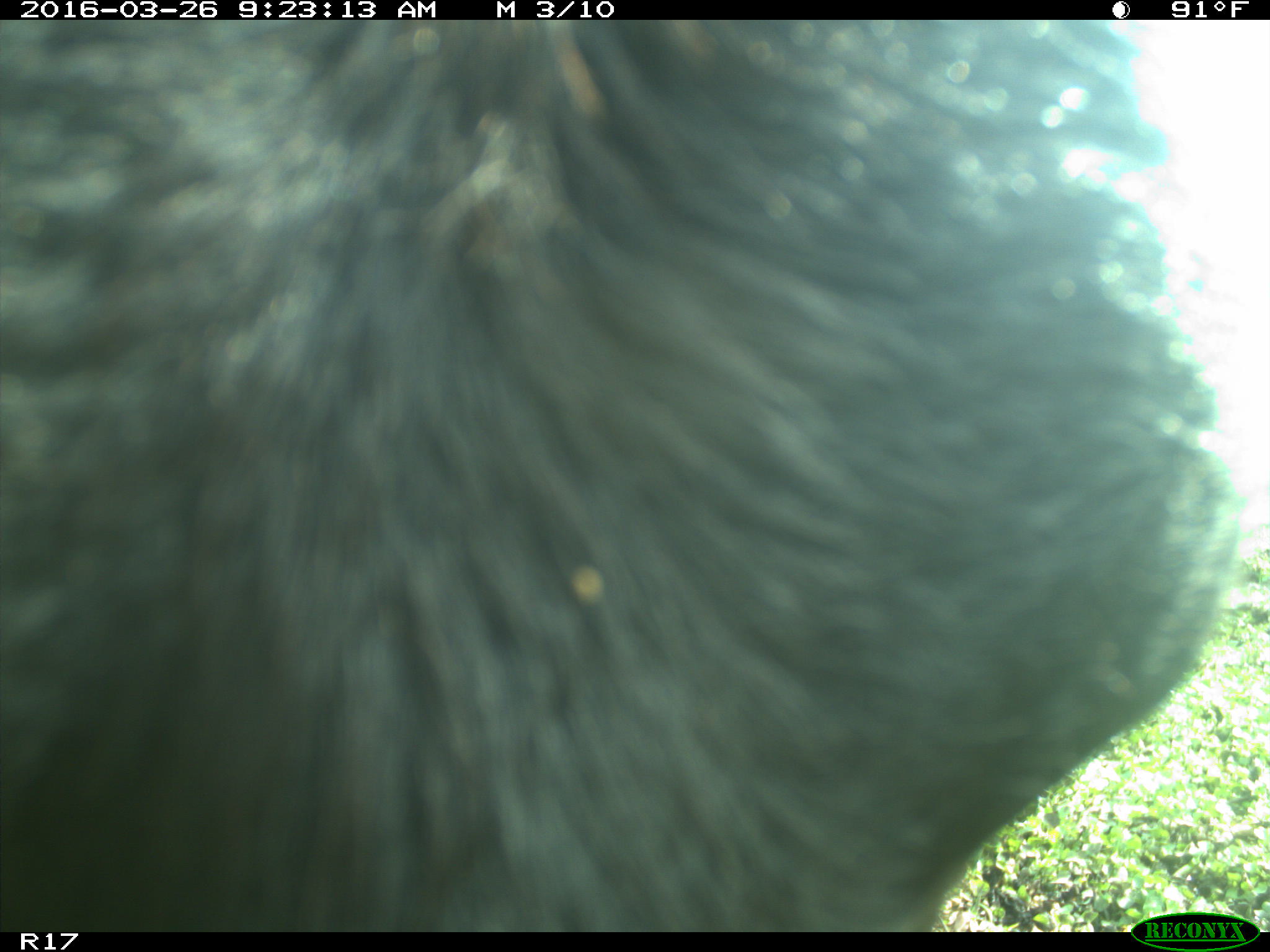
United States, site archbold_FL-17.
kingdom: Animalia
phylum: Chordata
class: Mammalia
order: Artiodactyla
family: Bovidae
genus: Bos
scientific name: Bos taurus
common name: domestic cow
Bos taurus (domestic cow).